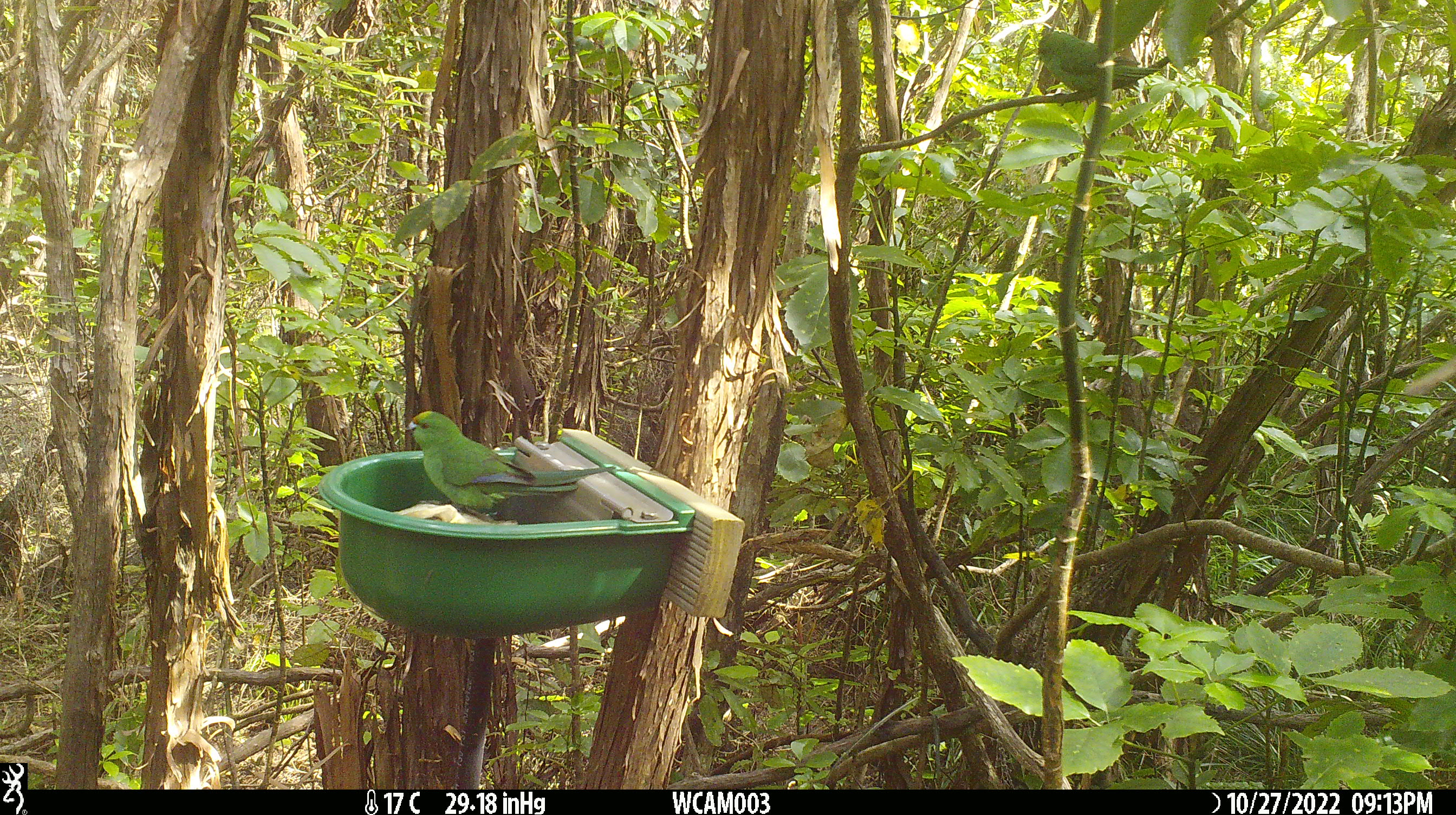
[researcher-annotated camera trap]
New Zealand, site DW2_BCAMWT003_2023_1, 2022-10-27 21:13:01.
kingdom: Animalia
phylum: Chordata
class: Aves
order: Psittaciformes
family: Psittaculidae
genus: Cyanoramphus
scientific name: Cyanoramphus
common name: parakeet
Parakeet (Cyanoramphus).